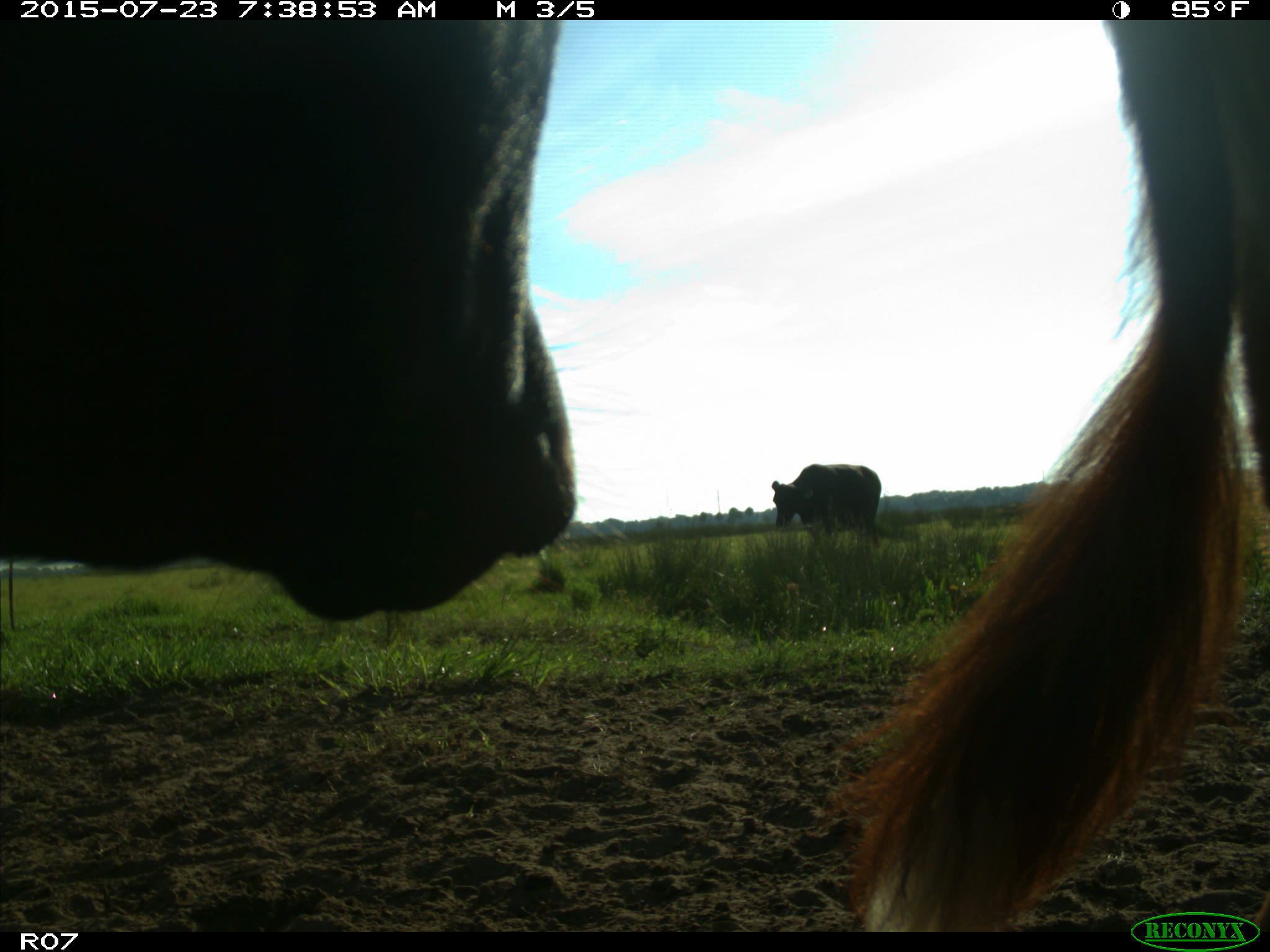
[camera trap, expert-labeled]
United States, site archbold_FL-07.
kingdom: Animalia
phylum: Chordata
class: Mammalia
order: Artiodactyla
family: Bovidae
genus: Bos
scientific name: Bos taurus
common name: domestic cow